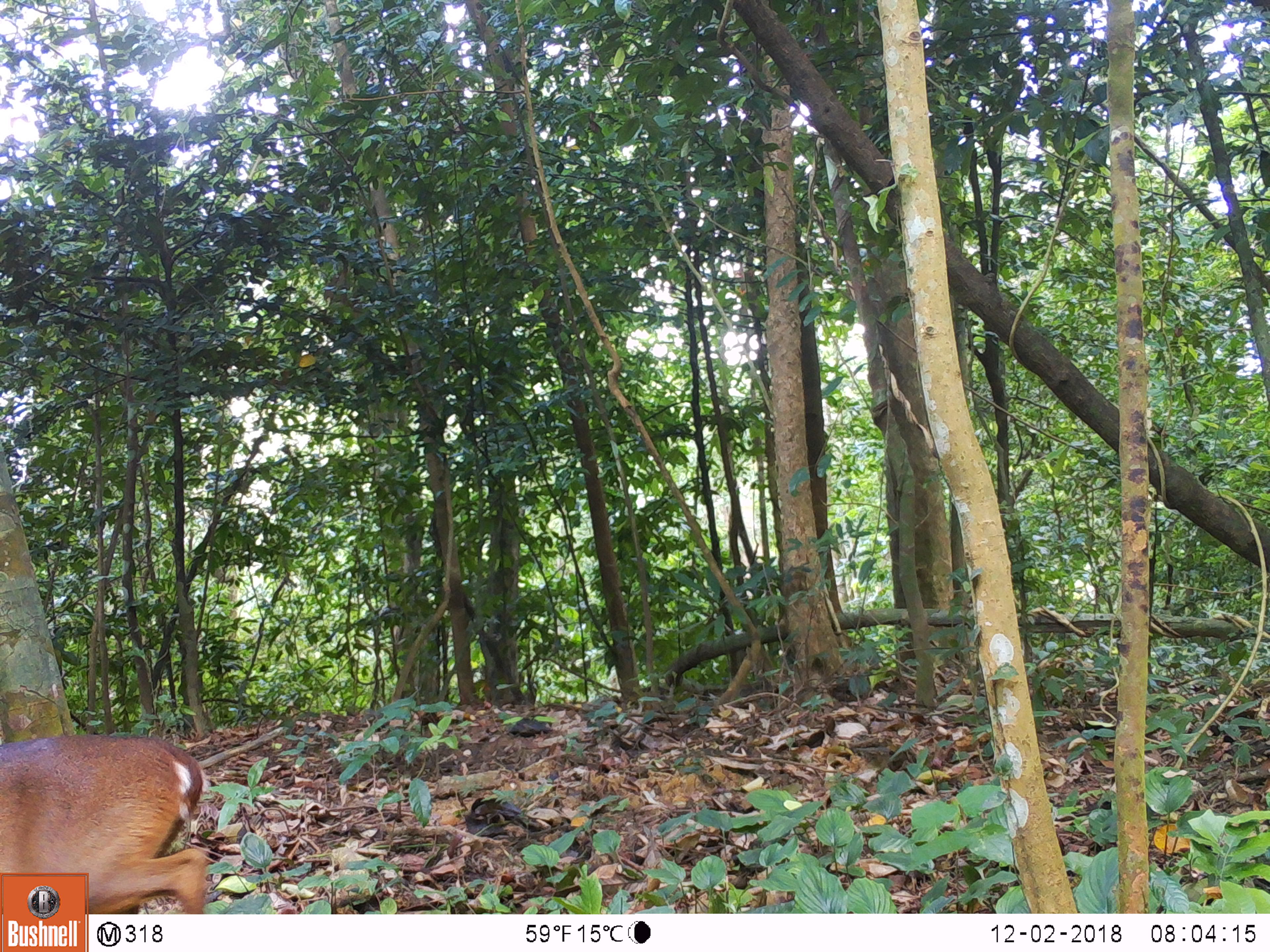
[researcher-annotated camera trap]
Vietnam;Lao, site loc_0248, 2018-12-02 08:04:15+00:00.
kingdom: Animalia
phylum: Chordata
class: Mammalia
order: Artiodactyla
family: Cervidae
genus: Muntiacus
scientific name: Muntiacus vuquangensis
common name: large-antlered muntjac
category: large antlered muntjac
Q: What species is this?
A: Large antlered muntjac (large-antlered muntjac) (Muntiacus vuquangensis).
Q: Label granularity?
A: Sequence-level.